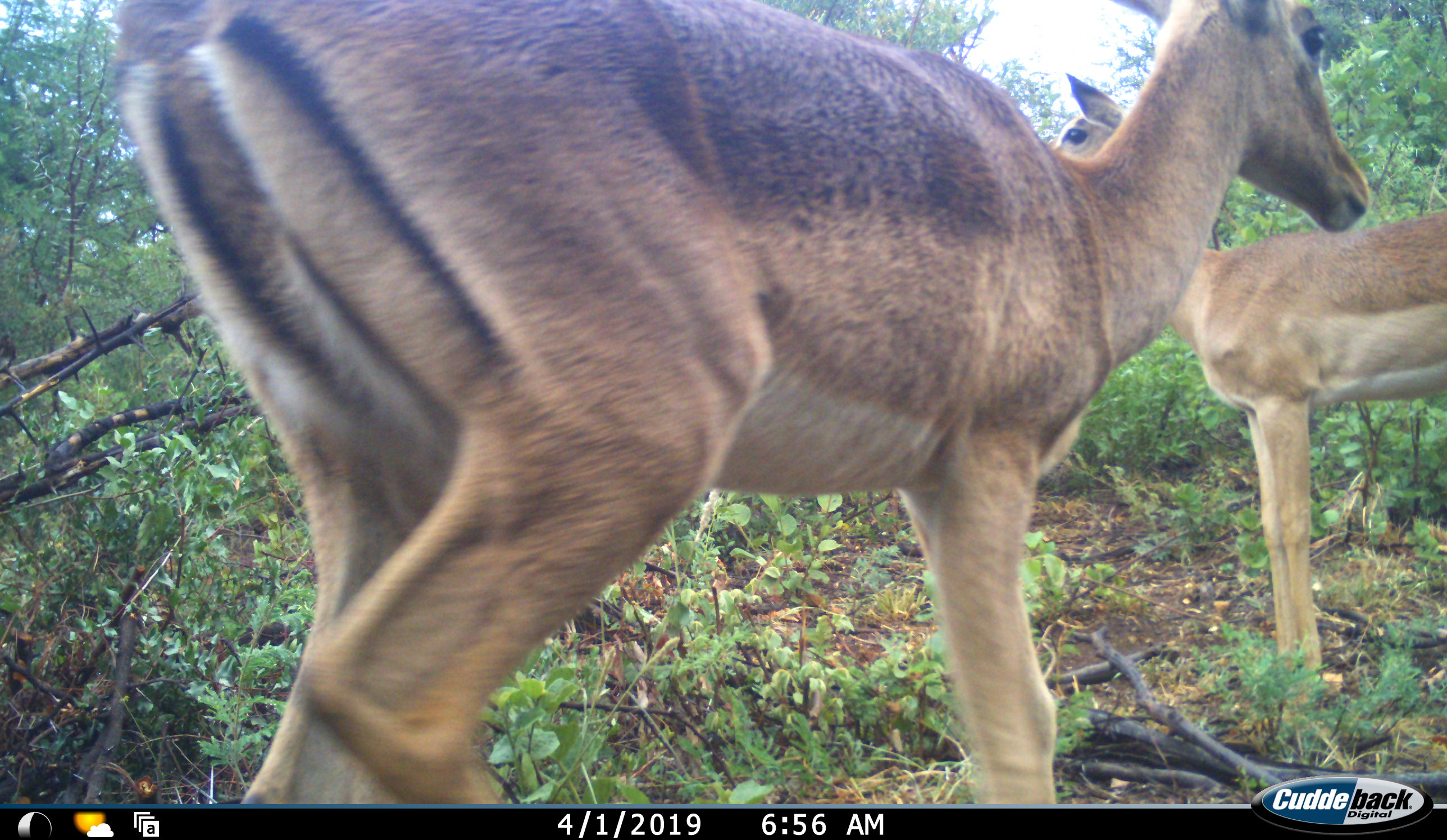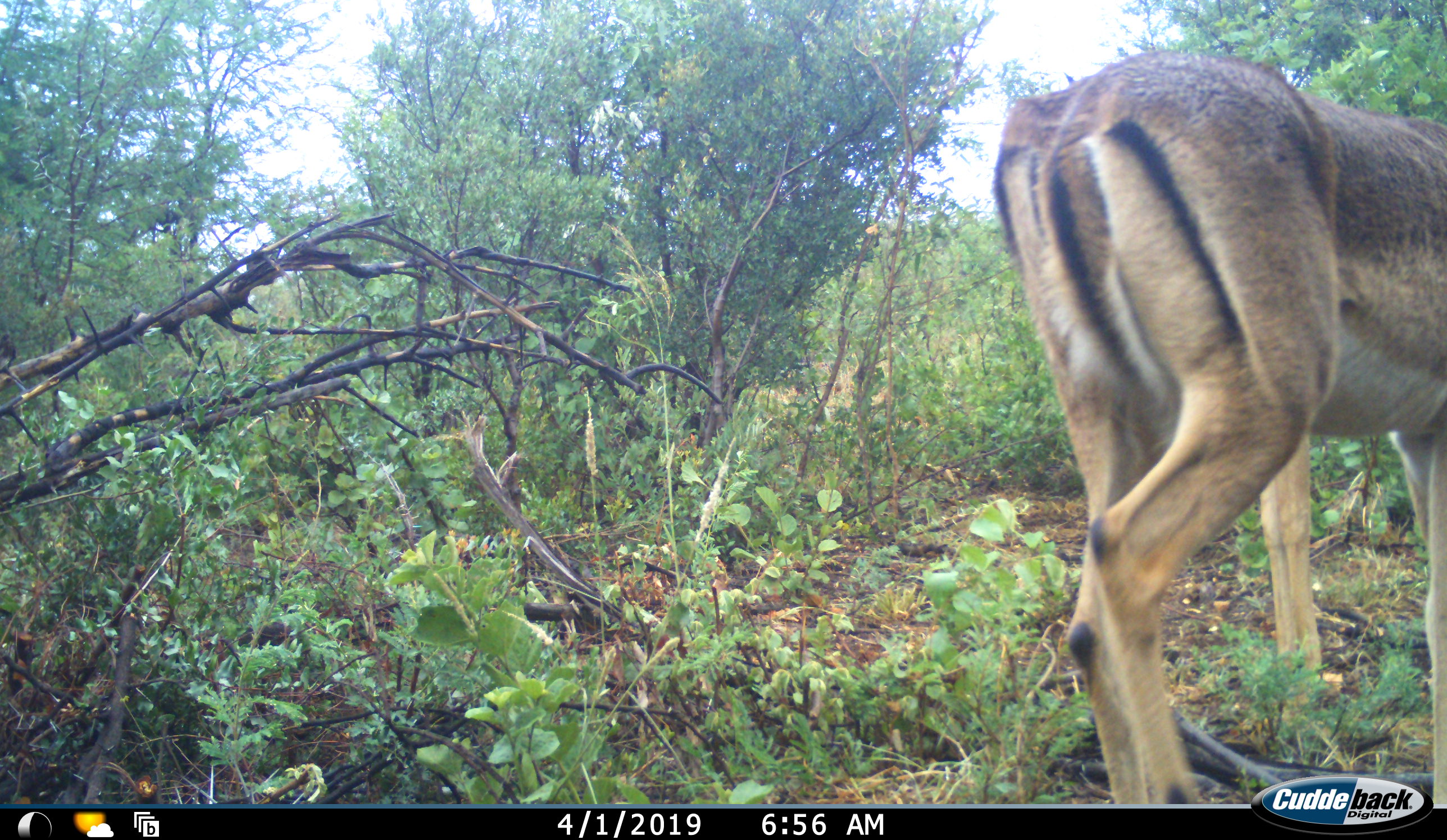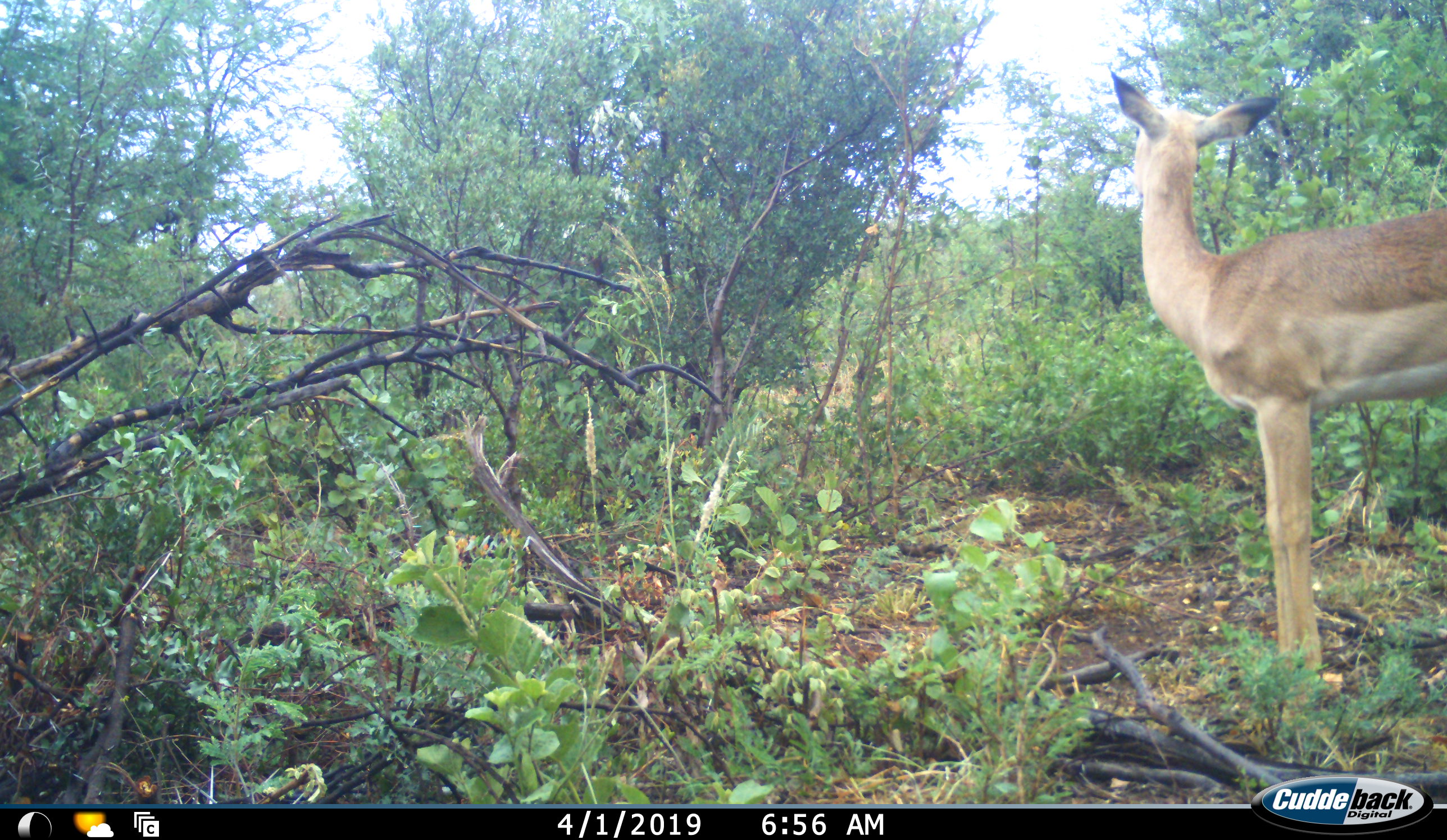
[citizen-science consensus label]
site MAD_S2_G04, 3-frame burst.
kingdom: Animalia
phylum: Chordata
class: Mammalia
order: Artiodactyla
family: Bovidae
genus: Aepyceros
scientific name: Aepyceros melampus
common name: impala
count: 2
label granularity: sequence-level